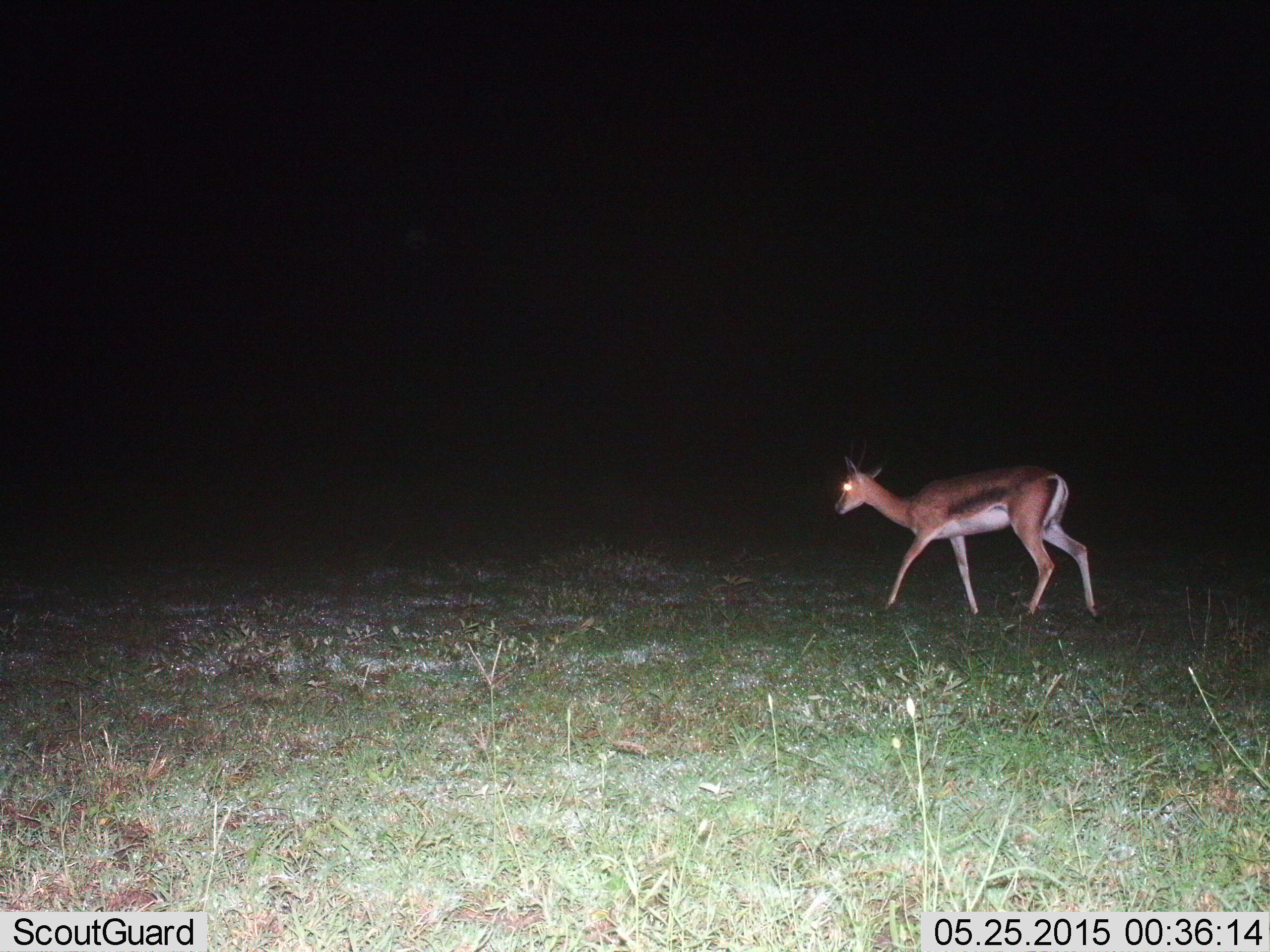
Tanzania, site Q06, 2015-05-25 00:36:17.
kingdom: Animalia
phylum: Chordata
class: Mammalia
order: Artiodactyla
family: Bovidae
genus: Eudorcas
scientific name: Eudorcas thomsonii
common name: thomson's gazelle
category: gazellethomsons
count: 1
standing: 10%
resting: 0%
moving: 90%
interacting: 0%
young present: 0%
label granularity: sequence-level